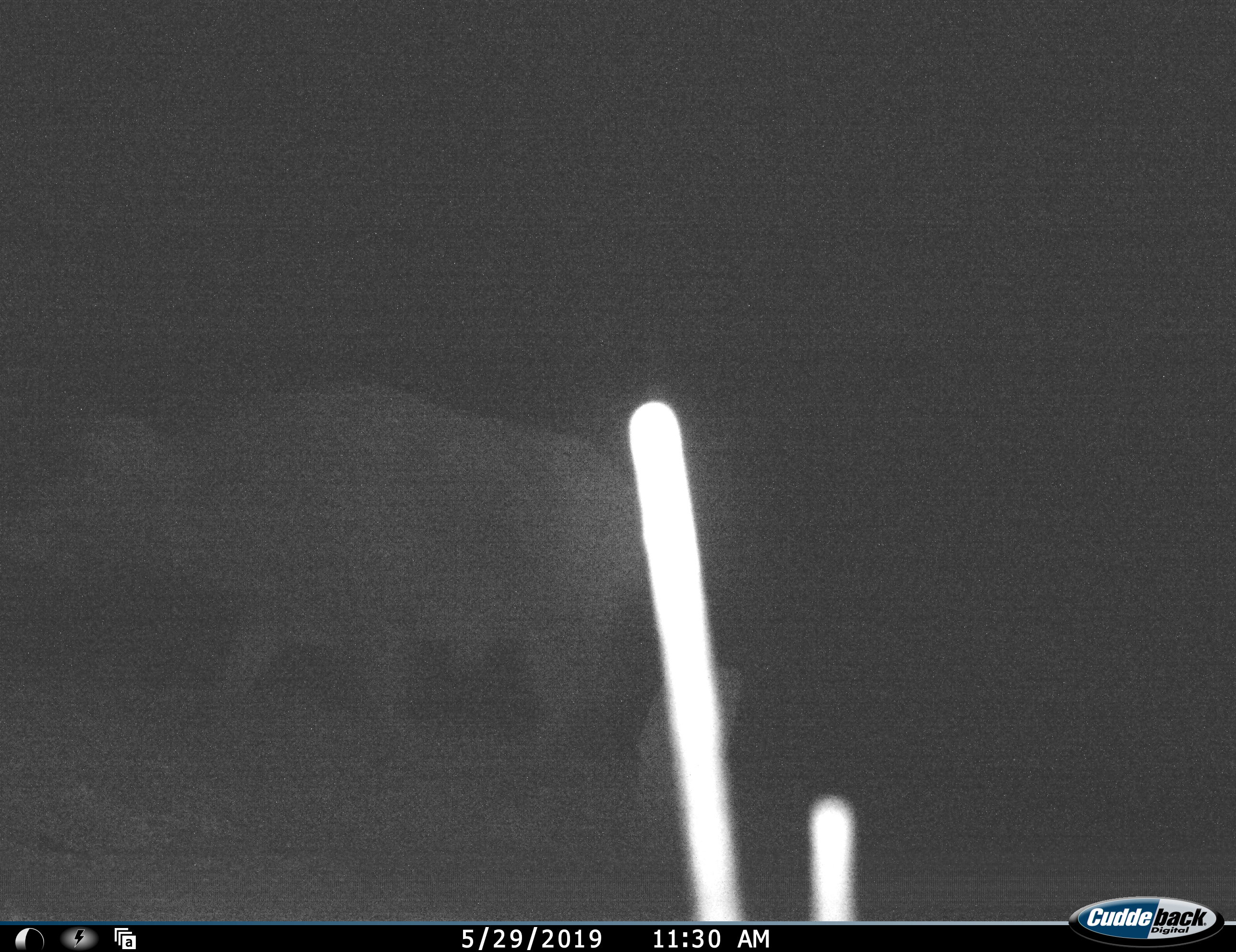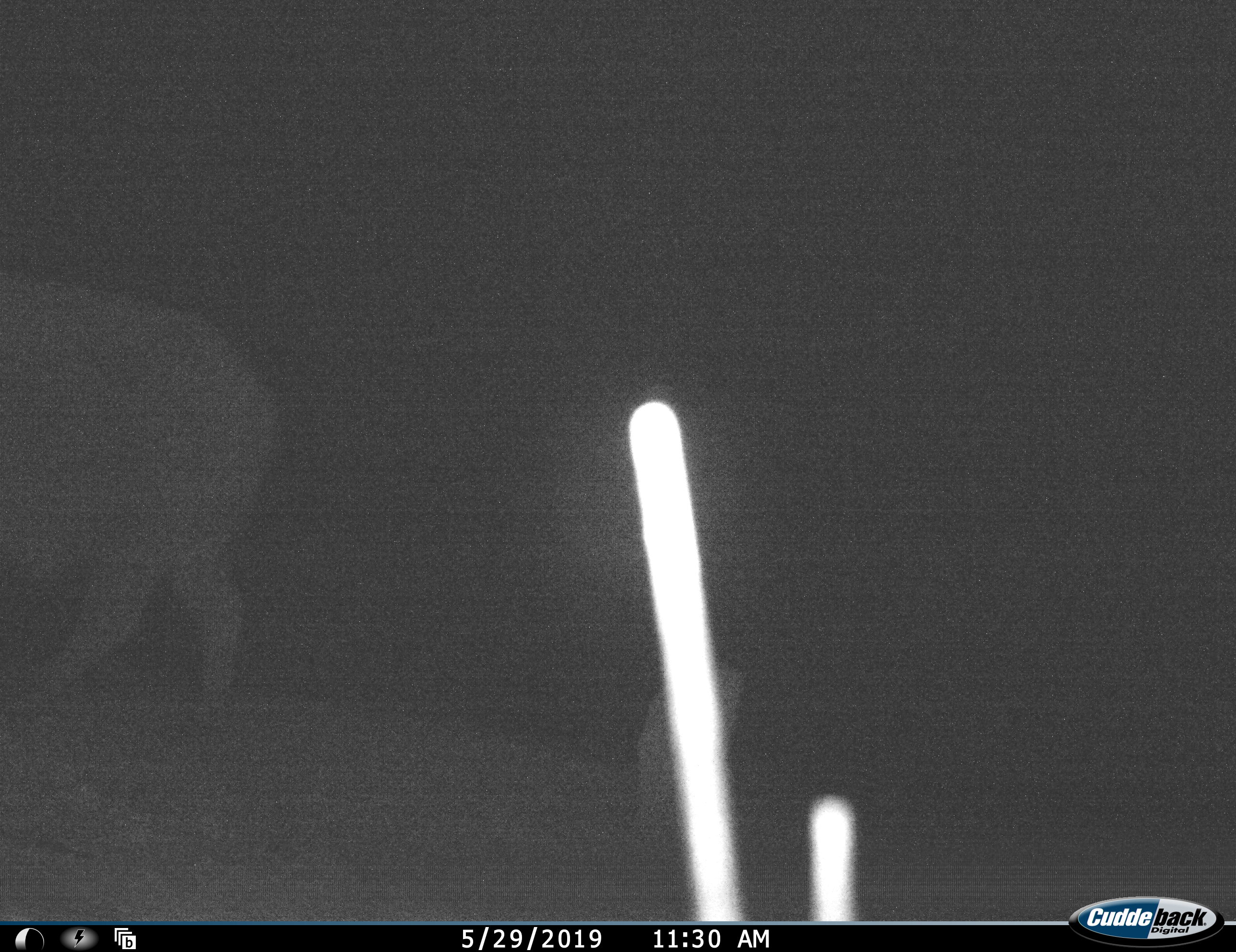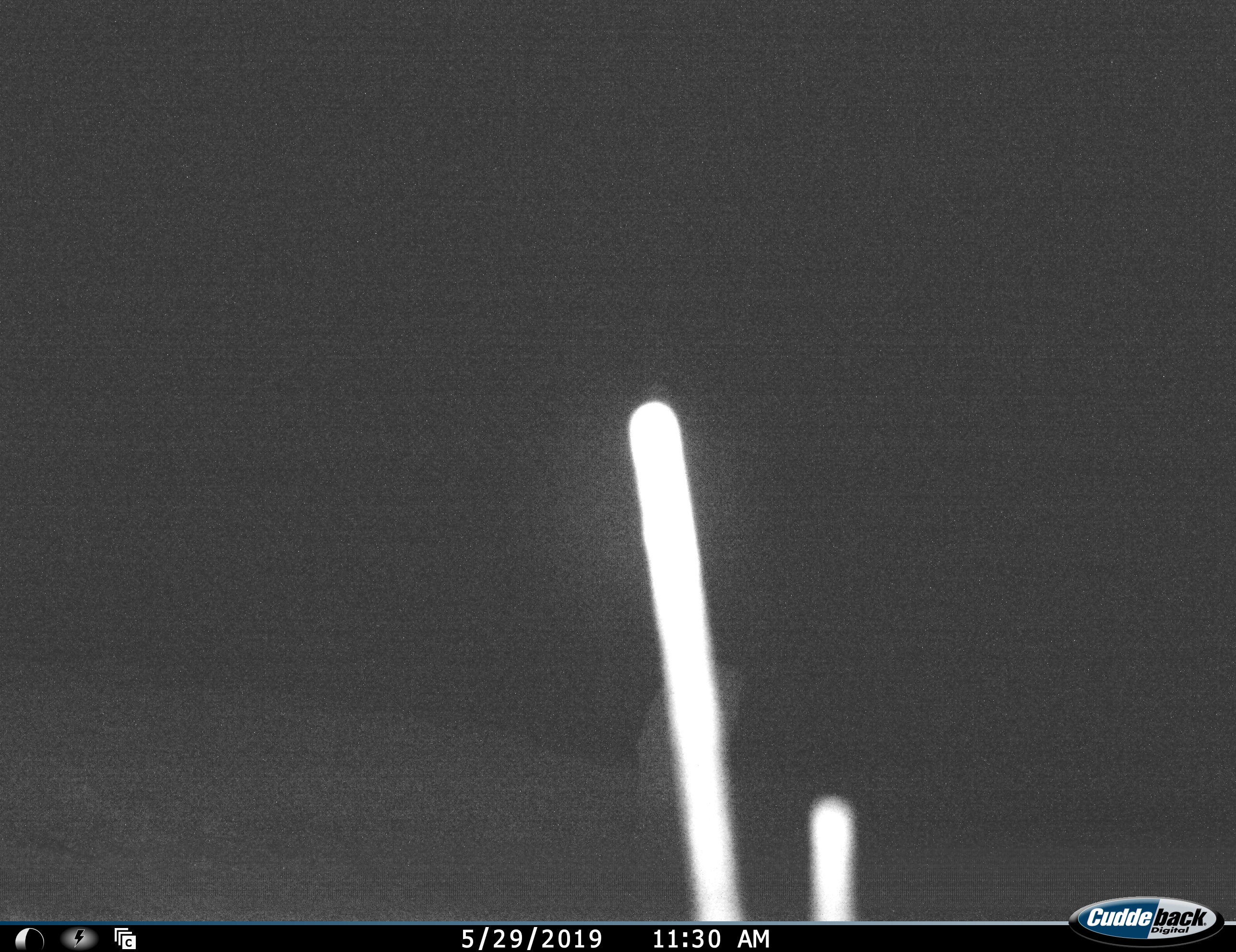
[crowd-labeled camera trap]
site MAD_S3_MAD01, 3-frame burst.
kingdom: Animalia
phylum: Chordata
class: Mammalia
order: Artiodactyla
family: Bovidae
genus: Syncerus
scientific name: Syncerus caffer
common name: african buffalo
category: buffalo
Buffalo (african buffalo) (Syncerus caffer), count 1. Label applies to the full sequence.